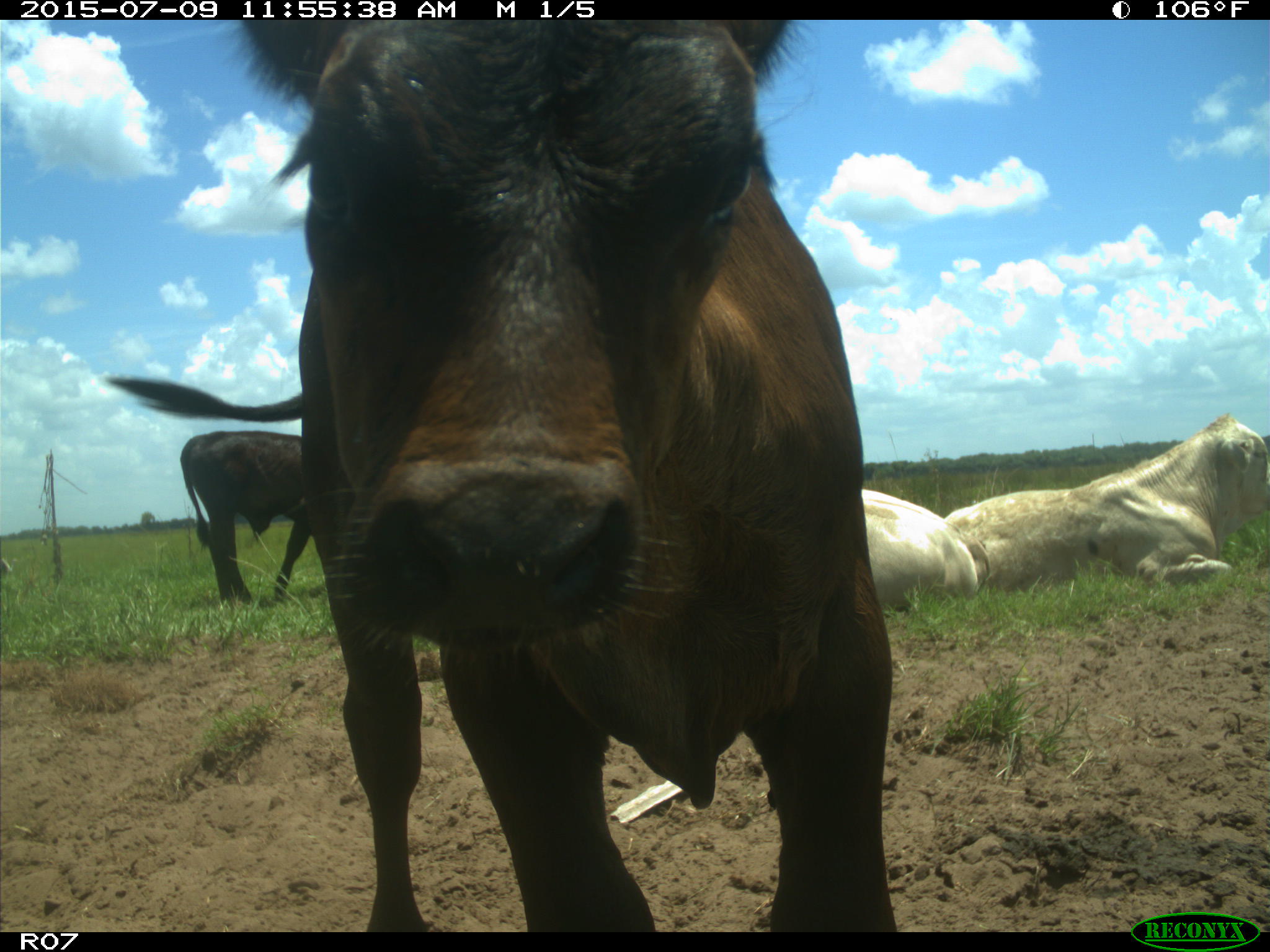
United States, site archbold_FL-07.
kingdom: Animalia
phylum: Chordata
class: Mammalia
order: Artiodactyla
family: Bovidae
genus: Bos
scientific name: Bos taurus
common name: domestic cow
Bos taurus (domestic cow).